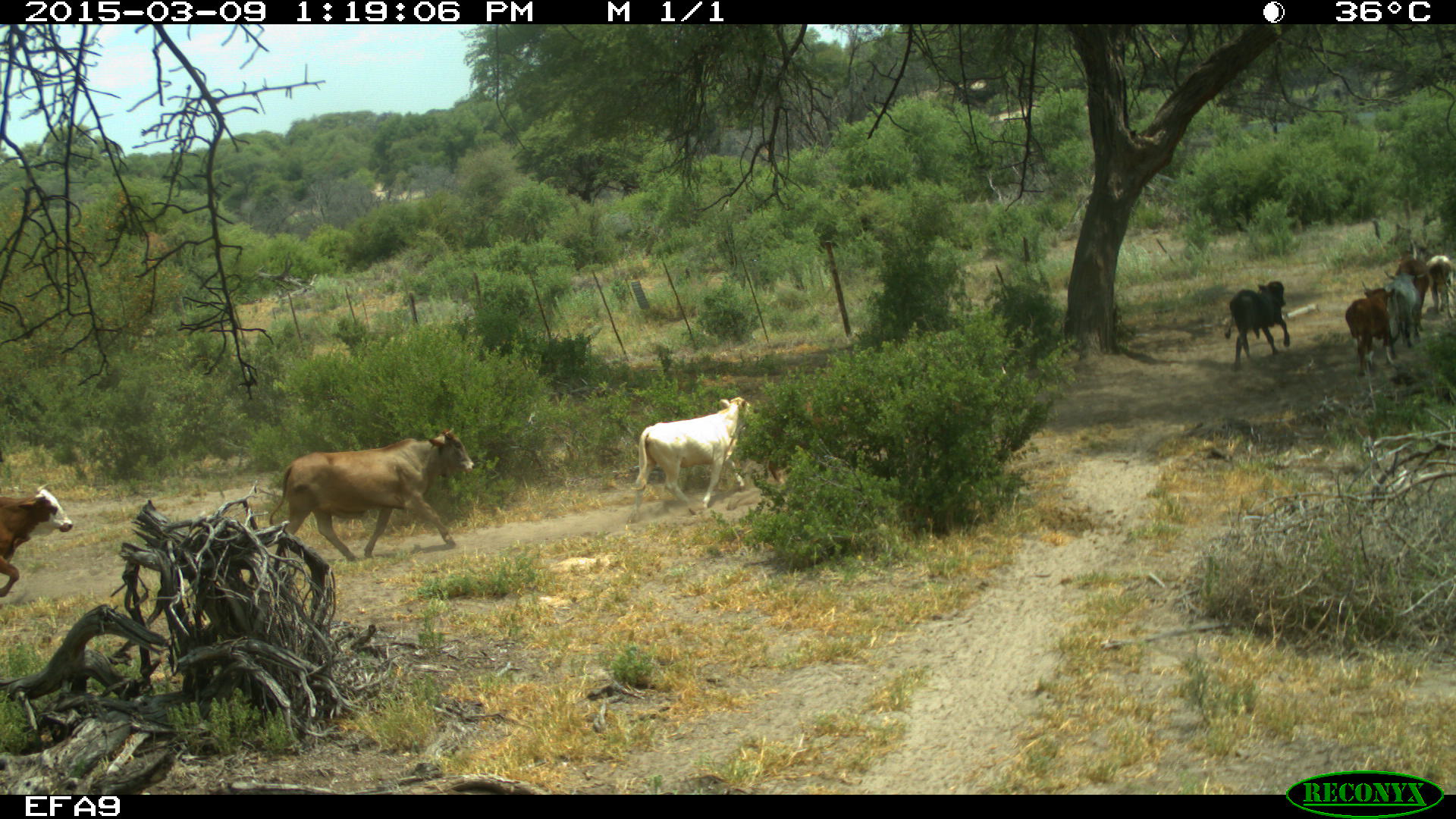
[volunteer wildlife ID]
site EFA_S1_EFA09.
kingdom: Animalia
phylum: Chordata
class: Mammalia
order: Artiodactyla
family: Bovidae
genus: Bos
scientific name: Bos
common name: cattle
Cattle (Bos), count 8. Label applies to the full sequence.